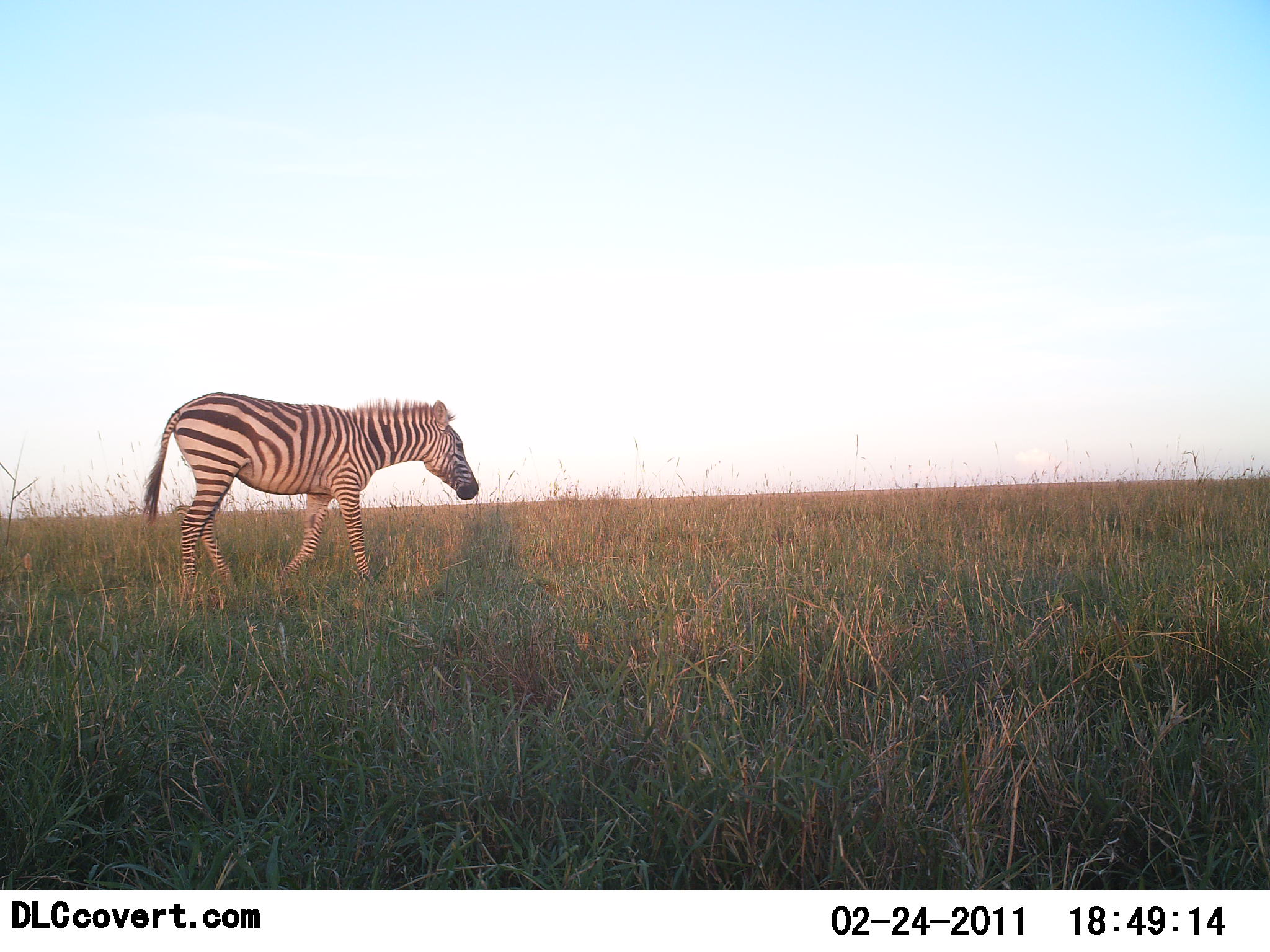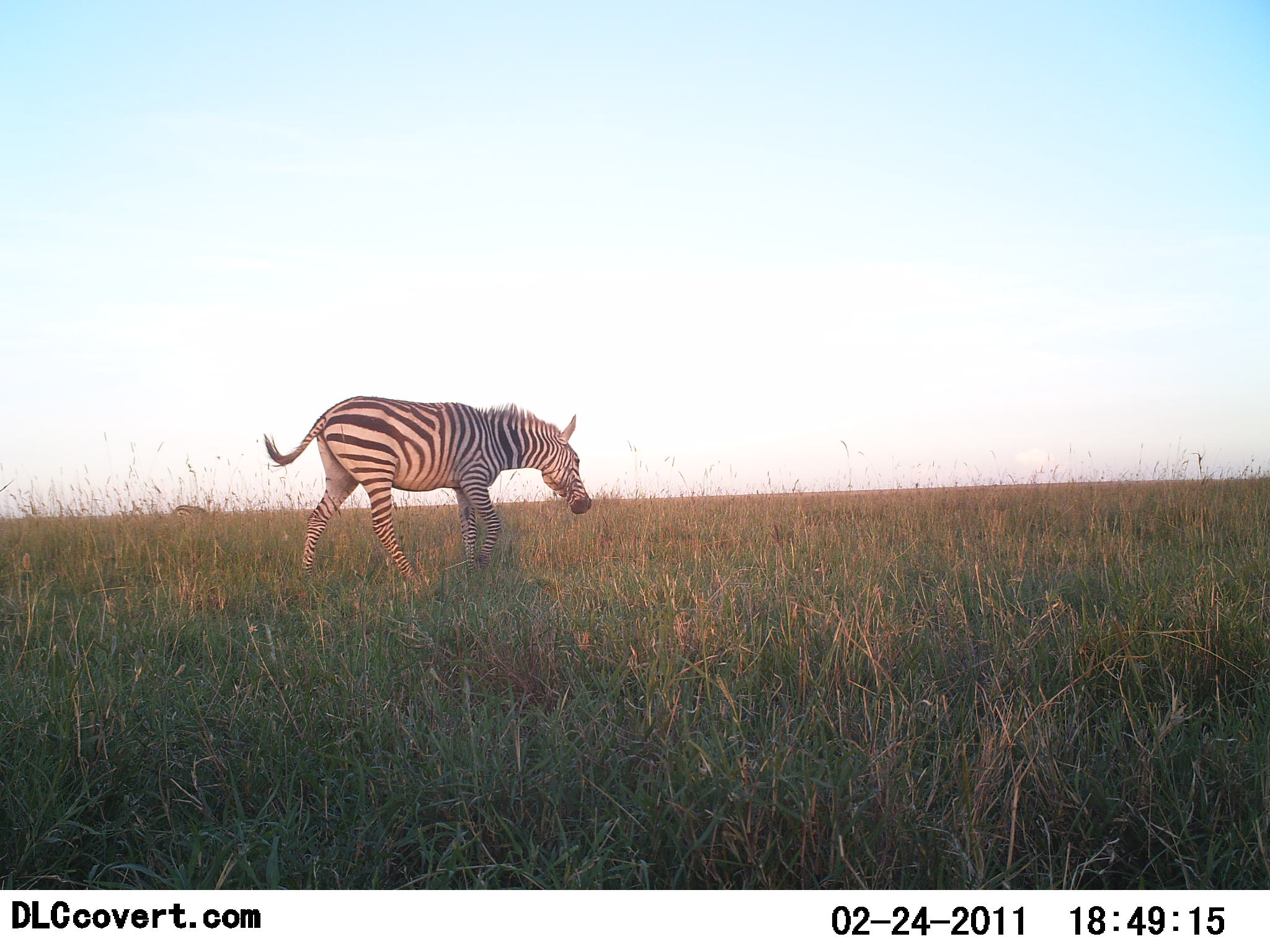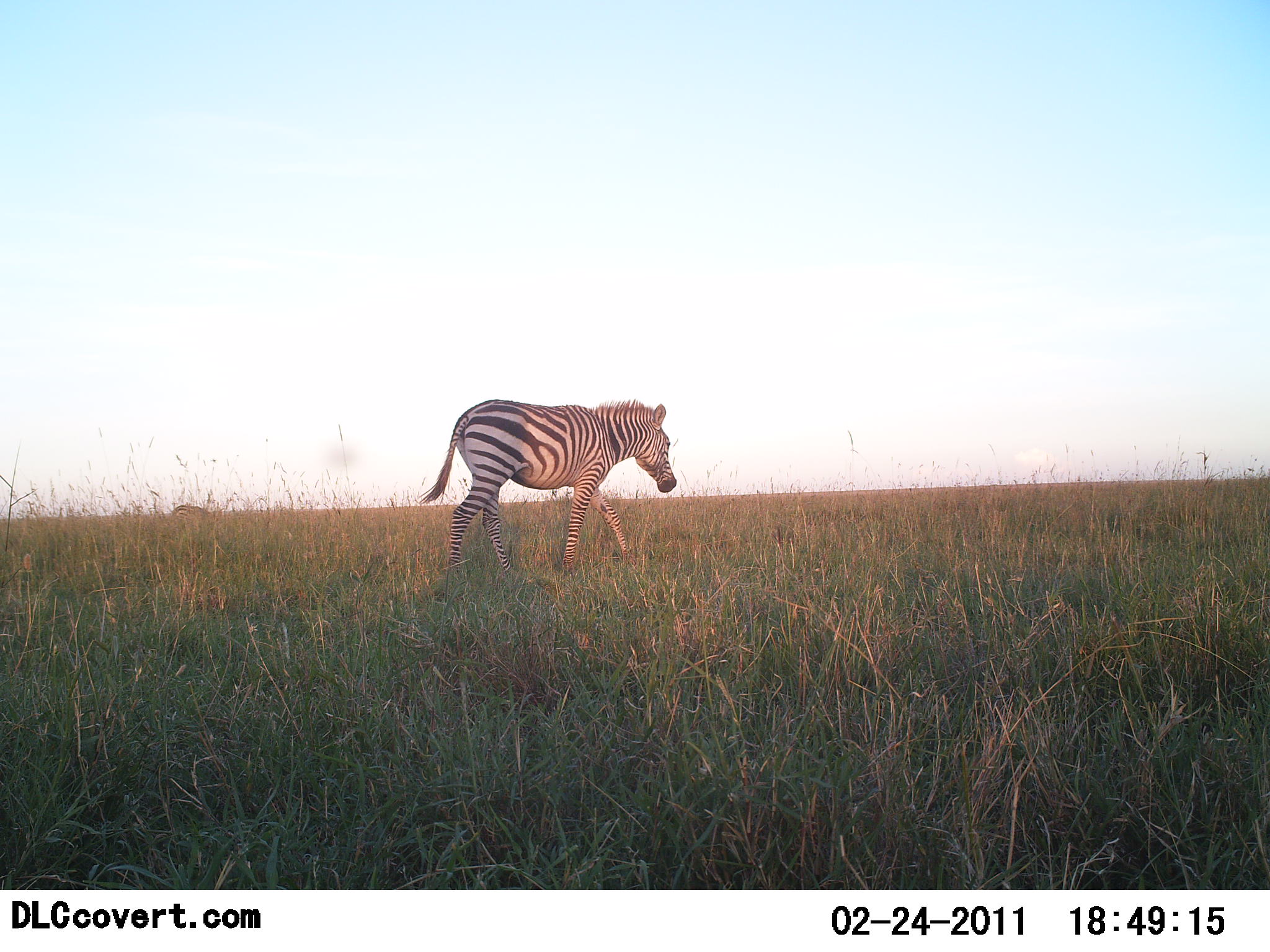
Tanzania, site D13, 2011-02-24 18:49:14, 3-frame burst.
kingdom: Animalia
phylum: Chordata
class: Mammalia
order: Perissodactyla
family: Equidae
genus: Equus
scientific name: Equus quagga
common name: plains zebra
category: zebra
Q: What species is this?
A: Zebra (plains zebra) (Equus quagga).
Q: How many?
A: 1.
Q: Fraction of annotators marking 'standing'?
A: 0%.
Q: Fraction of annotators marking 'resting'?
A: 0%.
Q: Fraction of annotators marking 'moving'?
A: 100%.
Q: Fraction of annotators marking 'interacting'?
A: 0%.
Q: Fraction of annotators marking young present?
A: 0%.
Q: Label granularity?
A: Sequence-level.